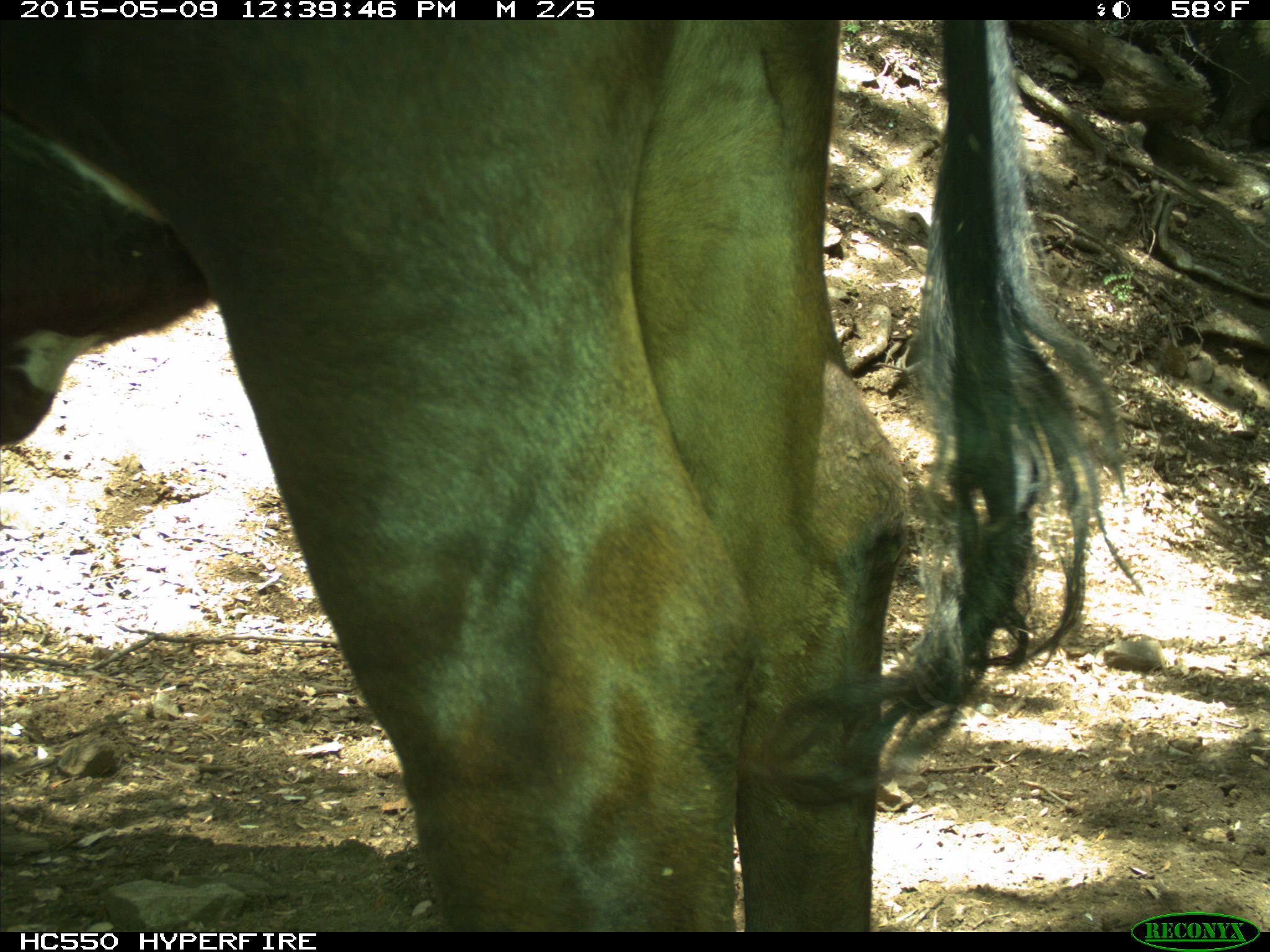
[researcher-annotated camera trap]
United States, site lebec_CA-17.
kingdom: Animalia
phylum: Chordata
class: Mammalia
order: Artiodactyla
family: Bovidae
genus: Bos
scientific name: Bos taurus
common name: domestic cow